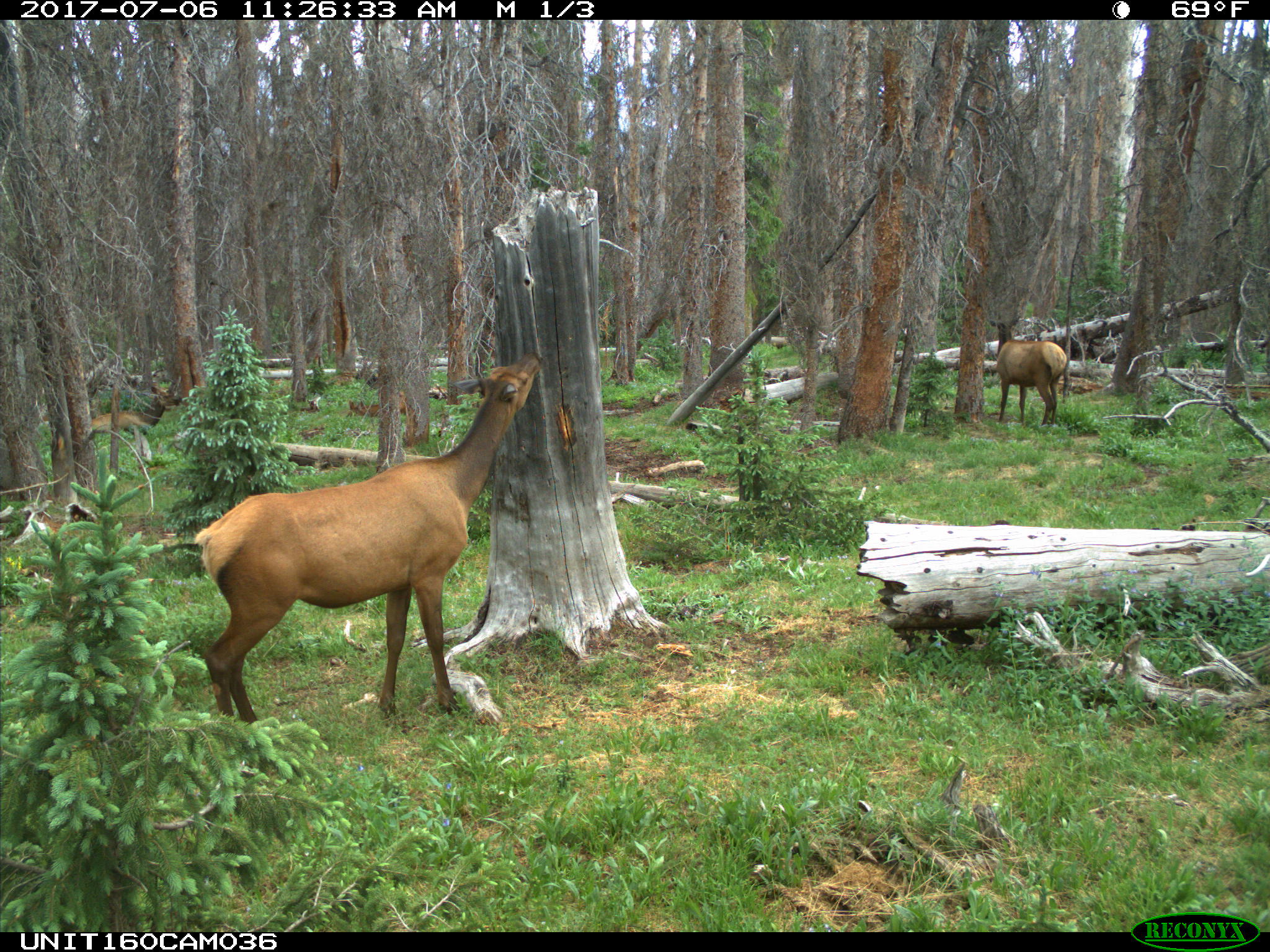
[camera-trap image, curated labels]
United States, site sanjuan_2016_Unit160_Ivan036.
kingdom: Animalia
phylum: Chordata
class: Mammalia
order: Artiodactyla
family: Cervidae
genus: Cervus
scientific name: Cervus elaphus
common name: red deer